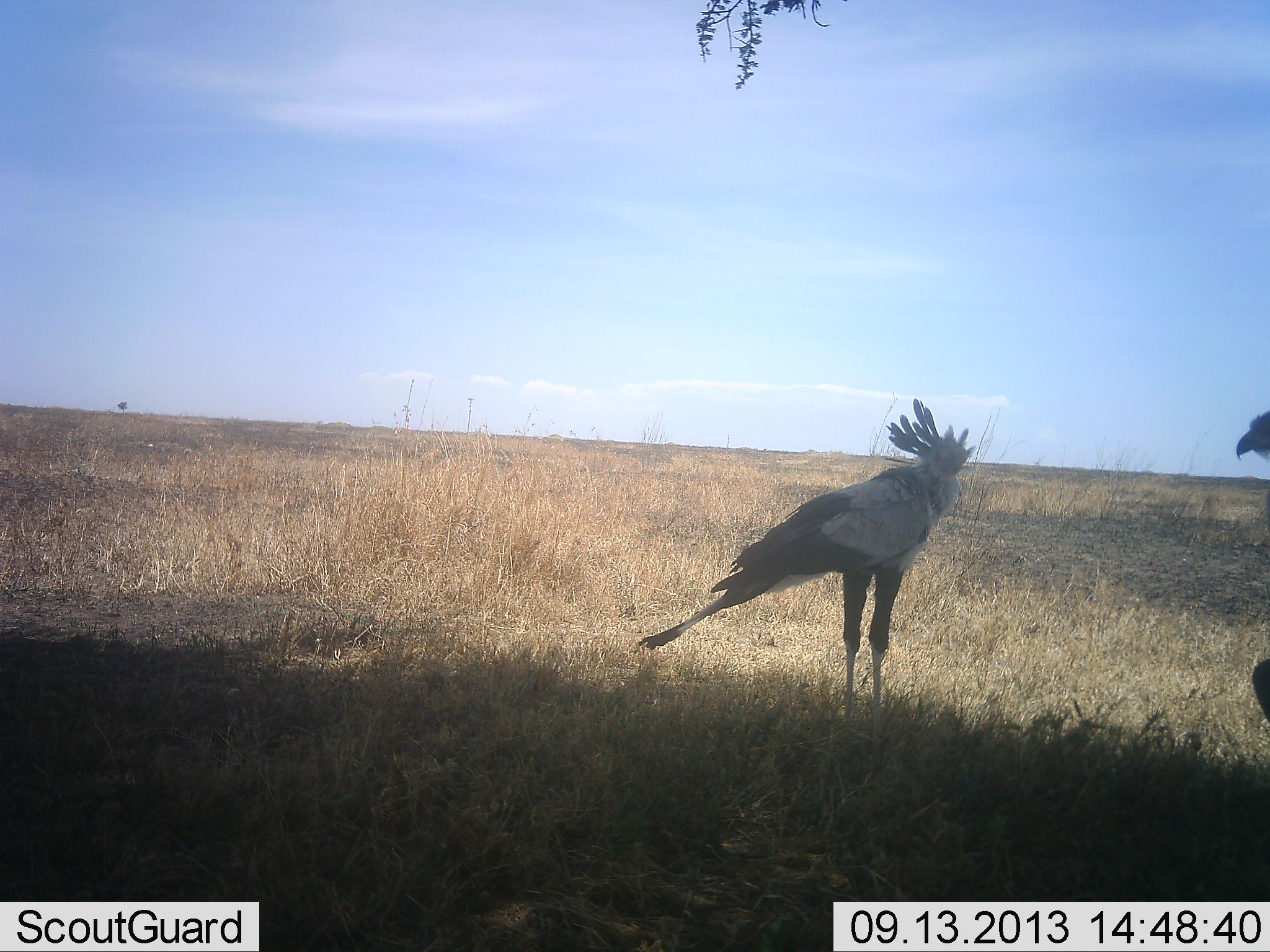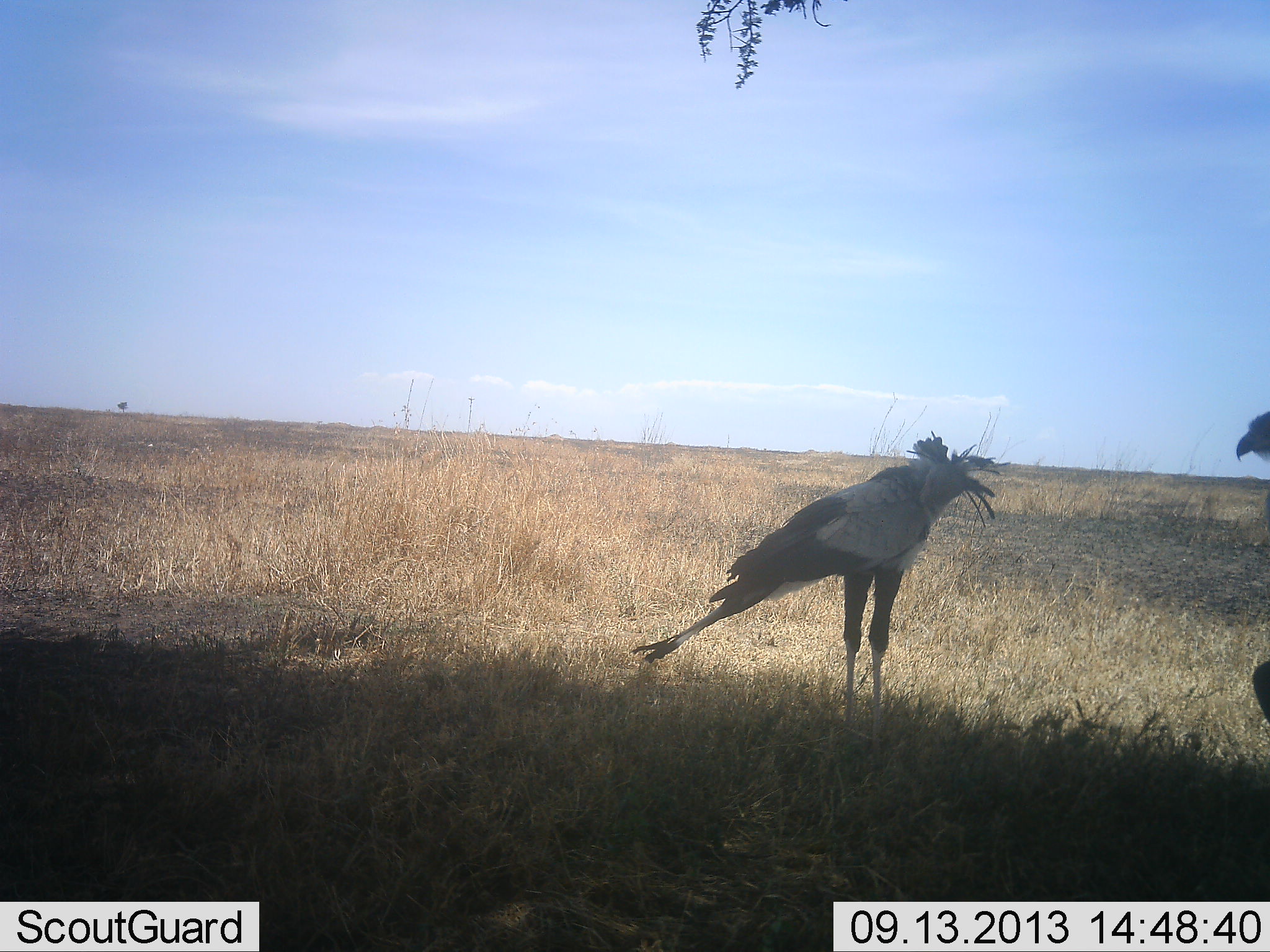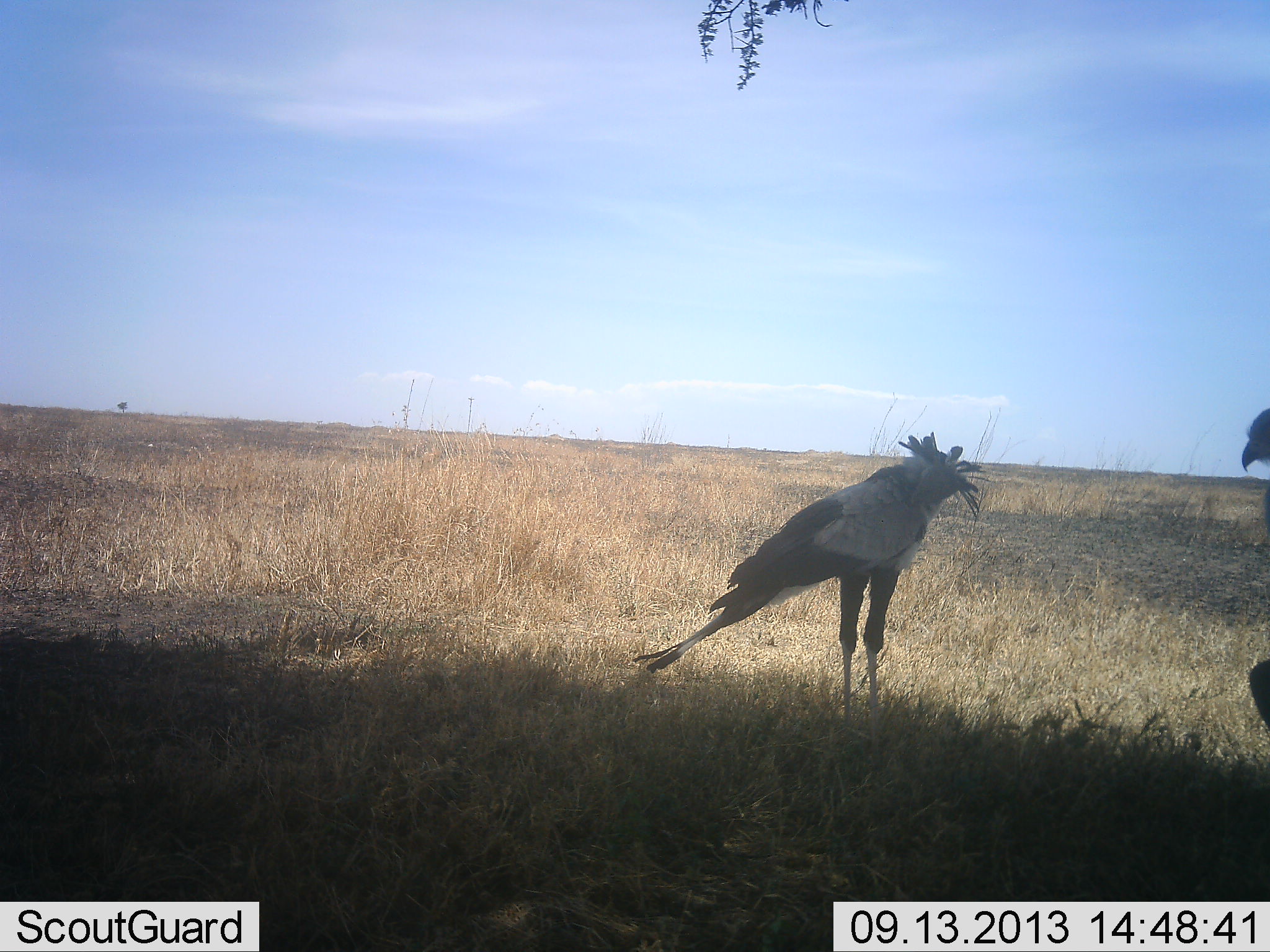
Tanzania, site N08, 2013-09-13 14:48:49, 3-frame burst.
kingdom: Animalia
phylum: Chordata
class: Aves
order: Accipitriformes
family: Sagittariidae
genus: Sagittarius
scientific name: Sagittarius serpentarius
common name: secretary bird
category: secretarybird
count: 2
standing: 100%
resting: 0%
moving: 0%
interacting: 0%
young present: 0%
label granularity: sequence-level